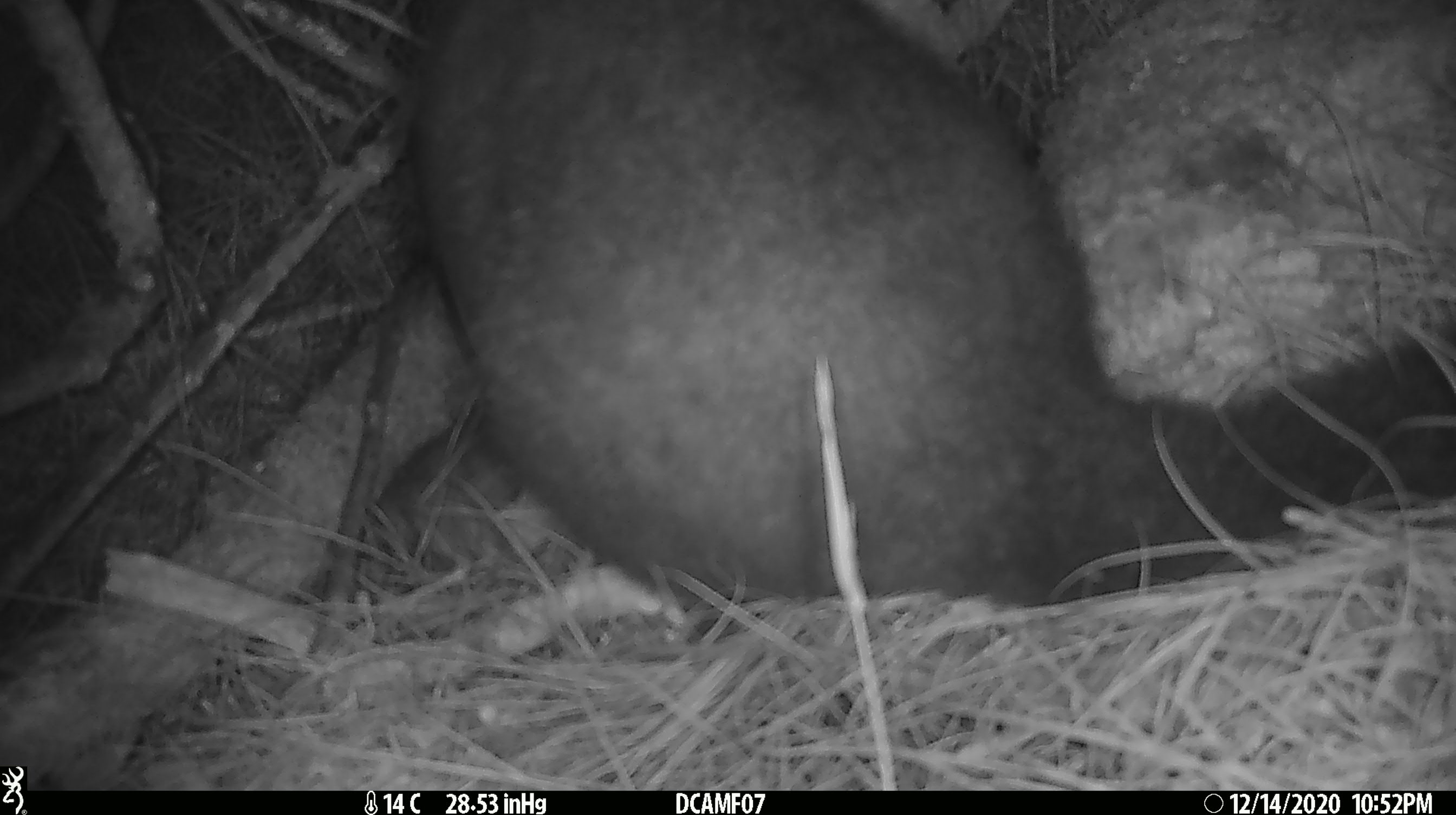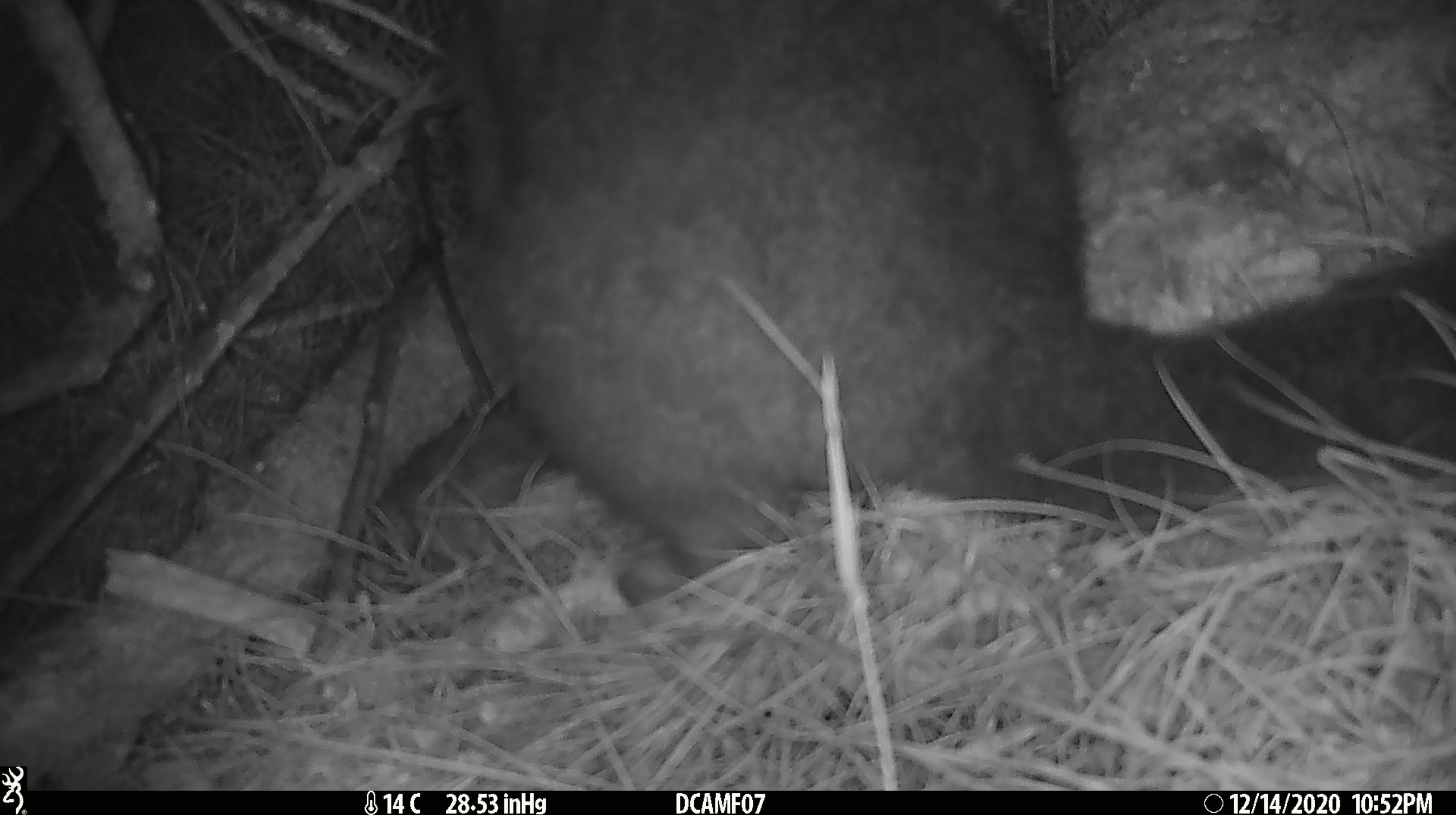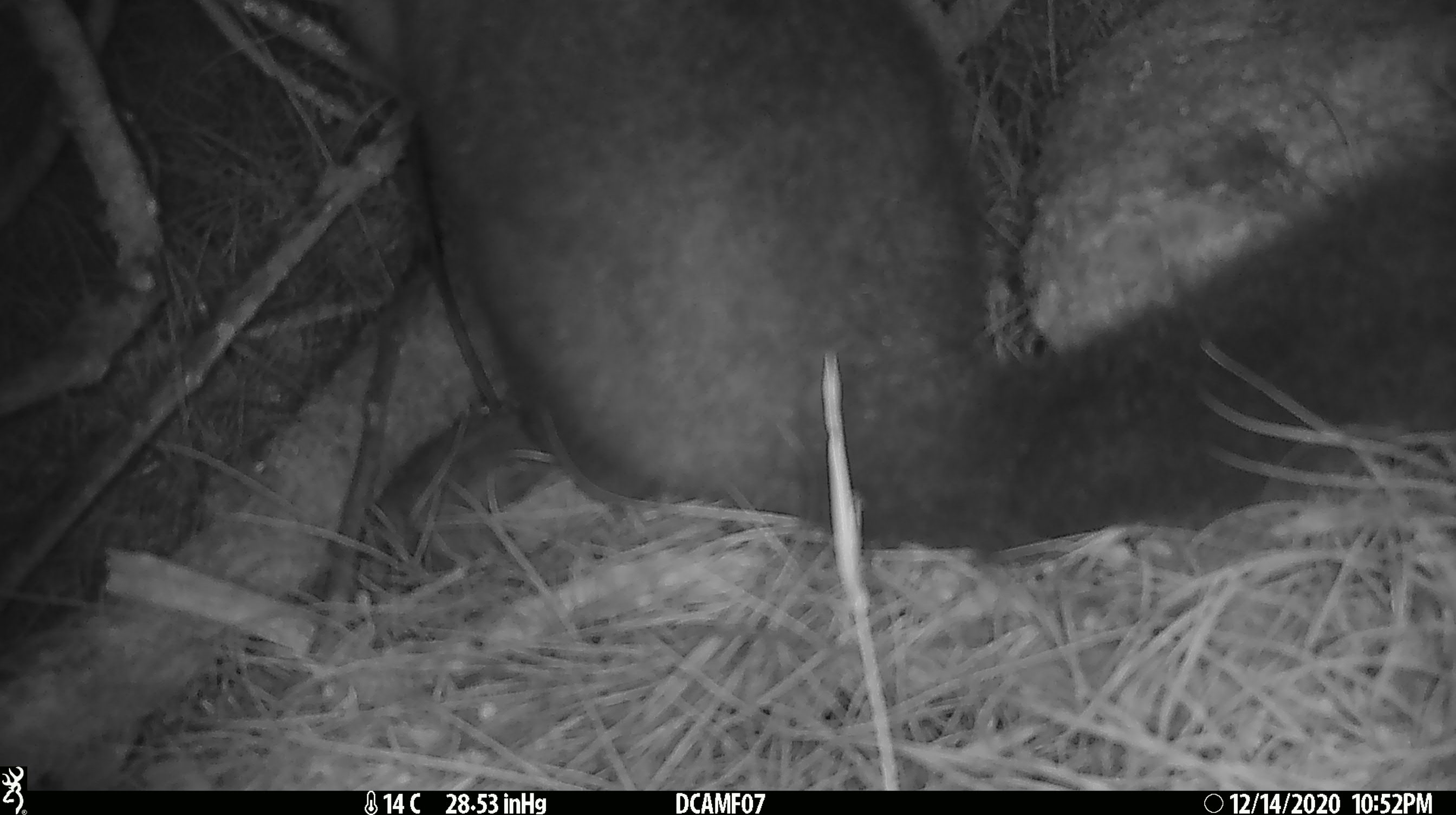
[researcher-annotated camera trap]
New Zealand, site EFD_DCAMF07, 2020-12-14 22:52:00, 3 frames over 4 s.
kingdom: Animalia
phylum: Chordata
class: Mammalia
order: Diprotodontia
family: Phalangeridae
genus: Trichosurus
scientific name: Trichosurus vulpecula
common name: common brushtail possum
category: possum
Possum (common brushtail possum) (Trichosurus vulpecula).